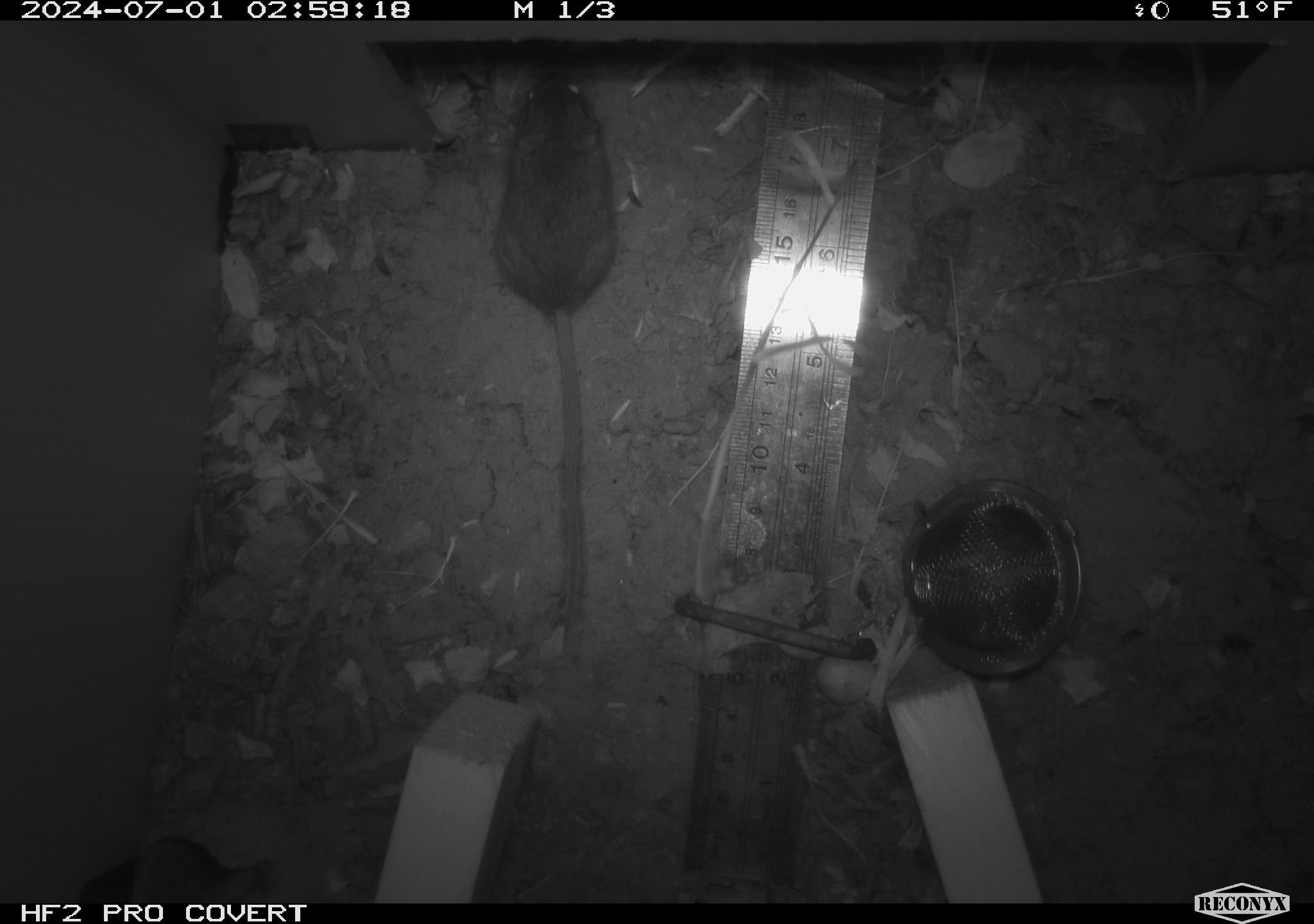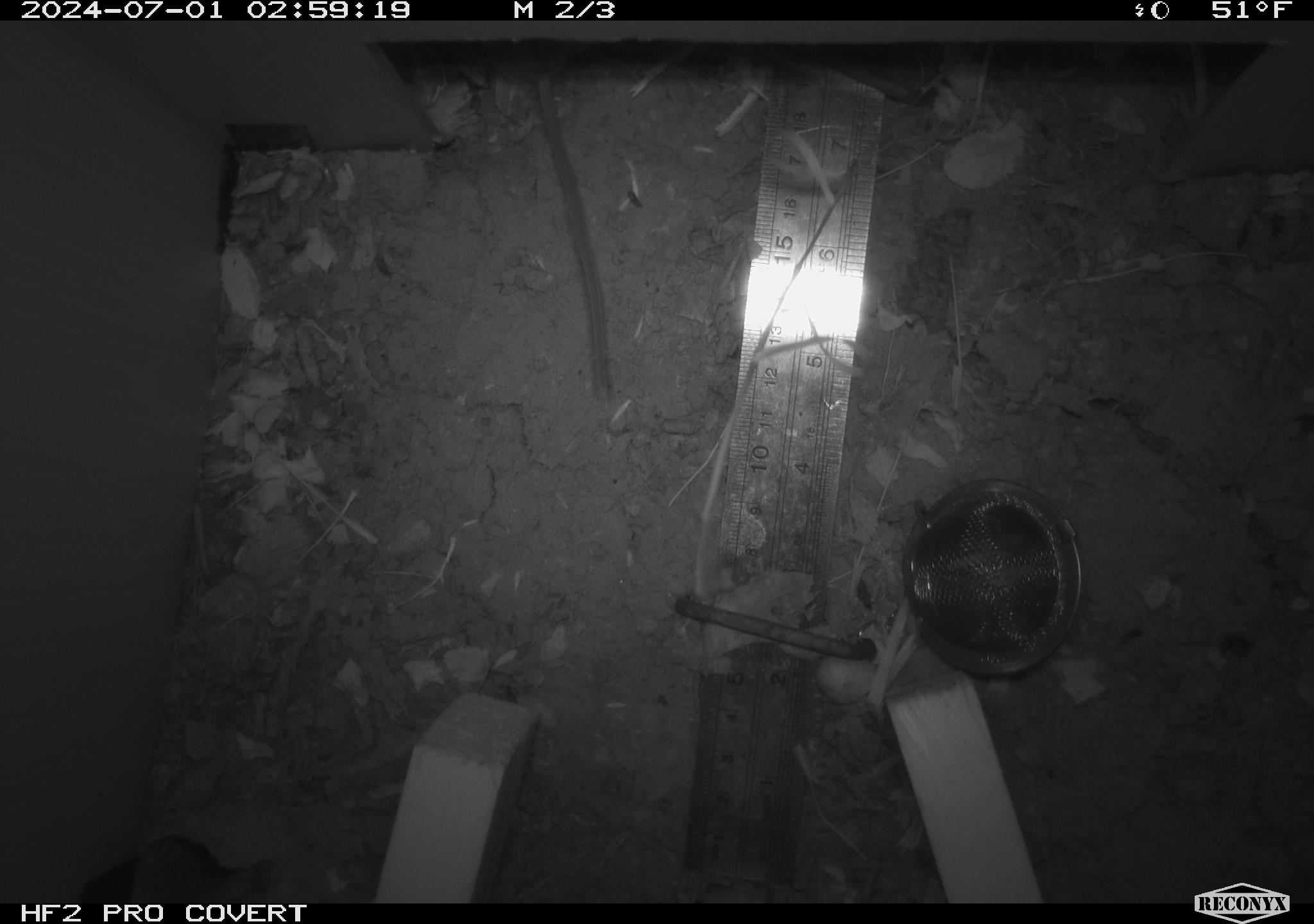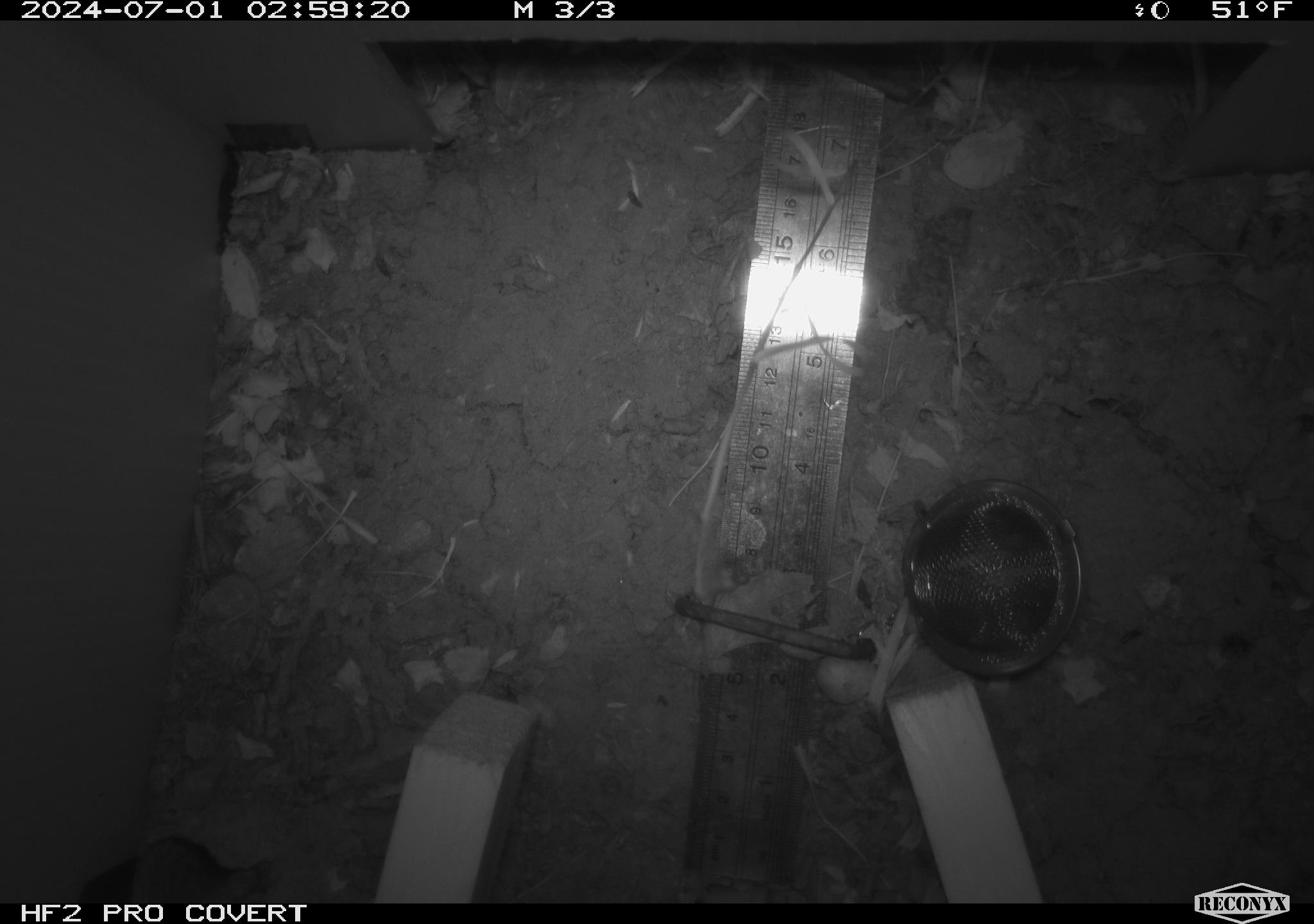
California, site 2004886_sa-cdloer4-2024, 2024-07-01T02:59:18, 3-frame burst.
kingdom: Animalia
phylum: Chordata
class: Mammalia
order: Rodentia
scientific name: Rodentia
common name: rodent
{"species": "rodent (Rodentia)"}